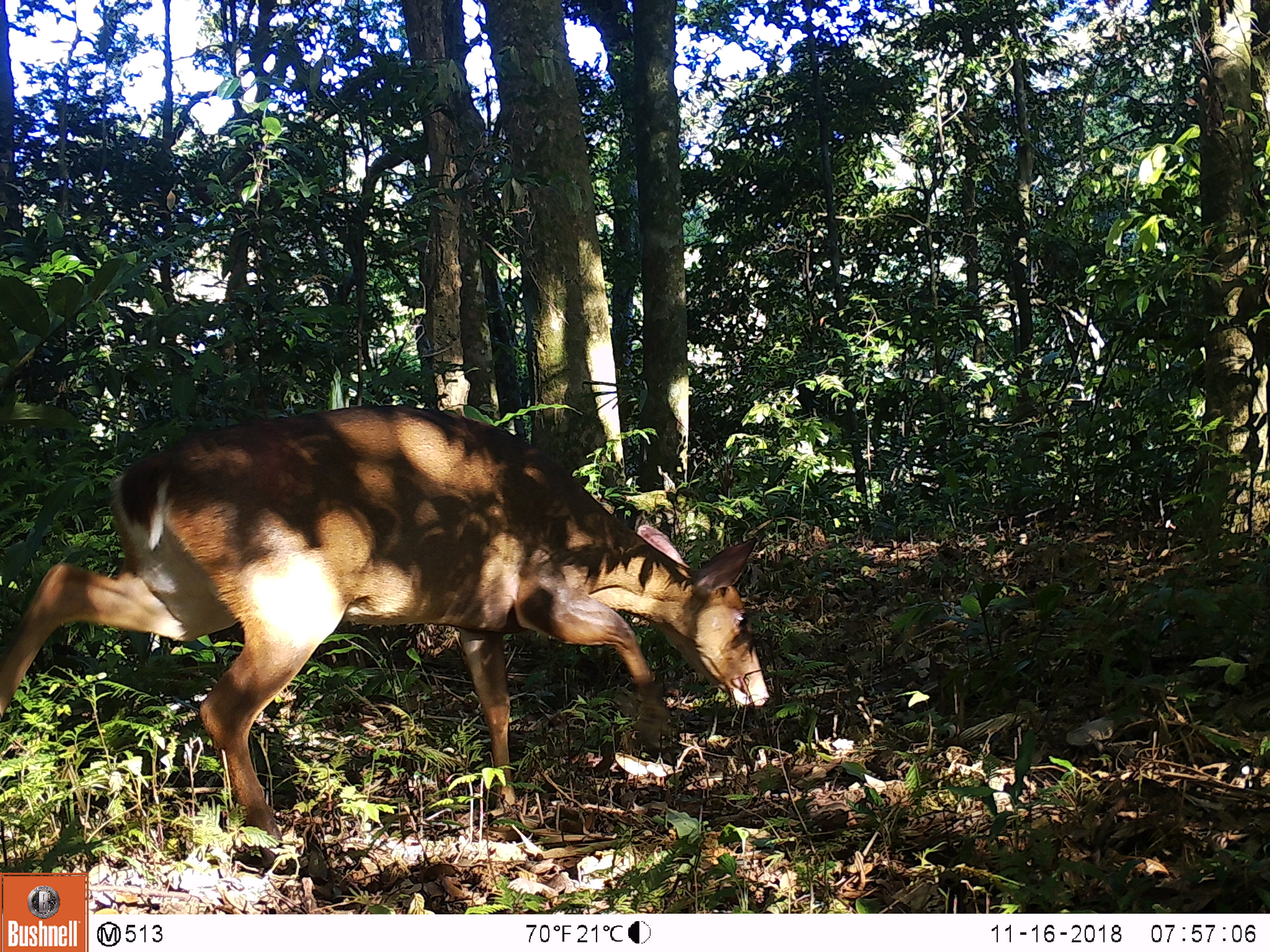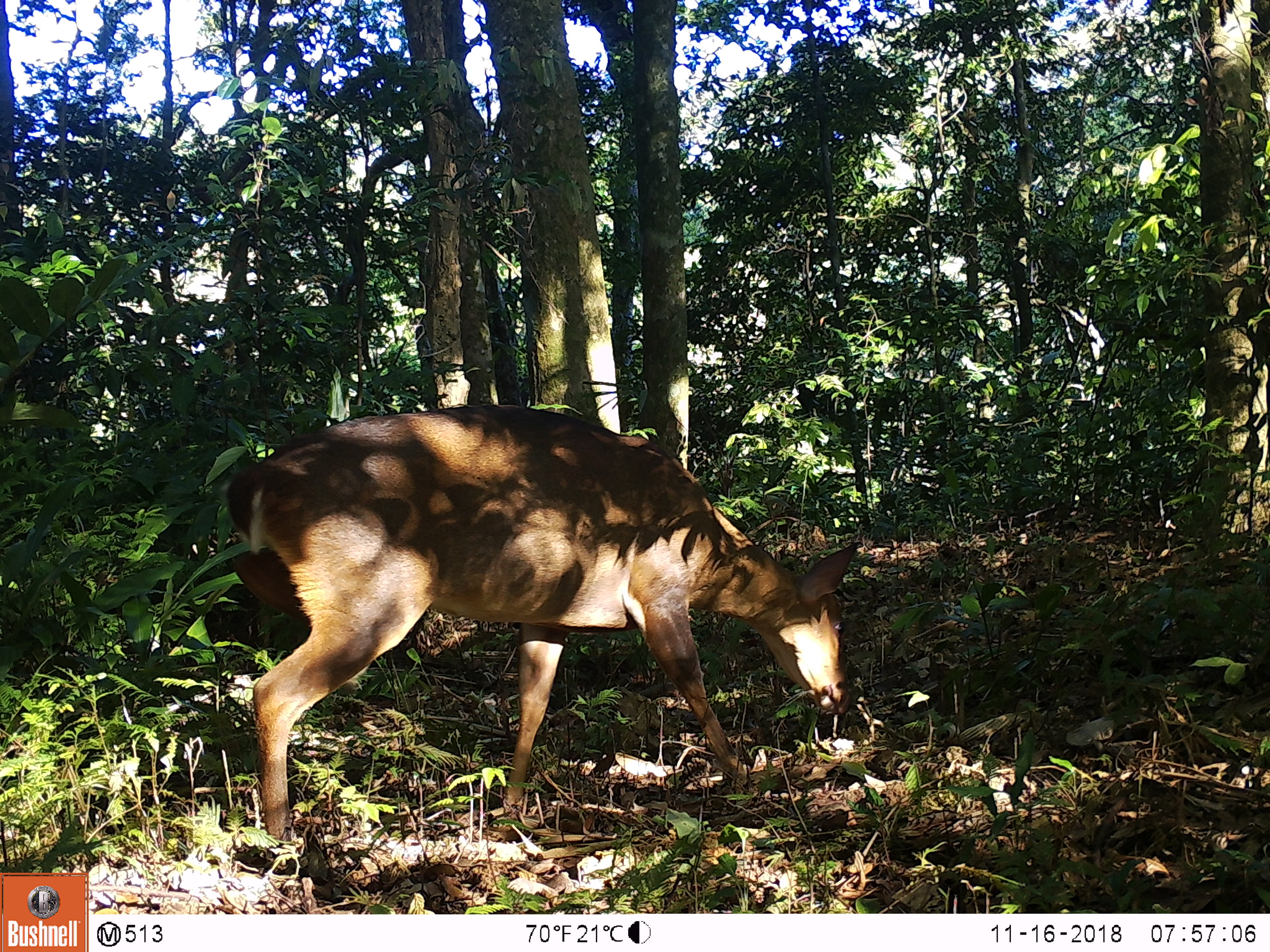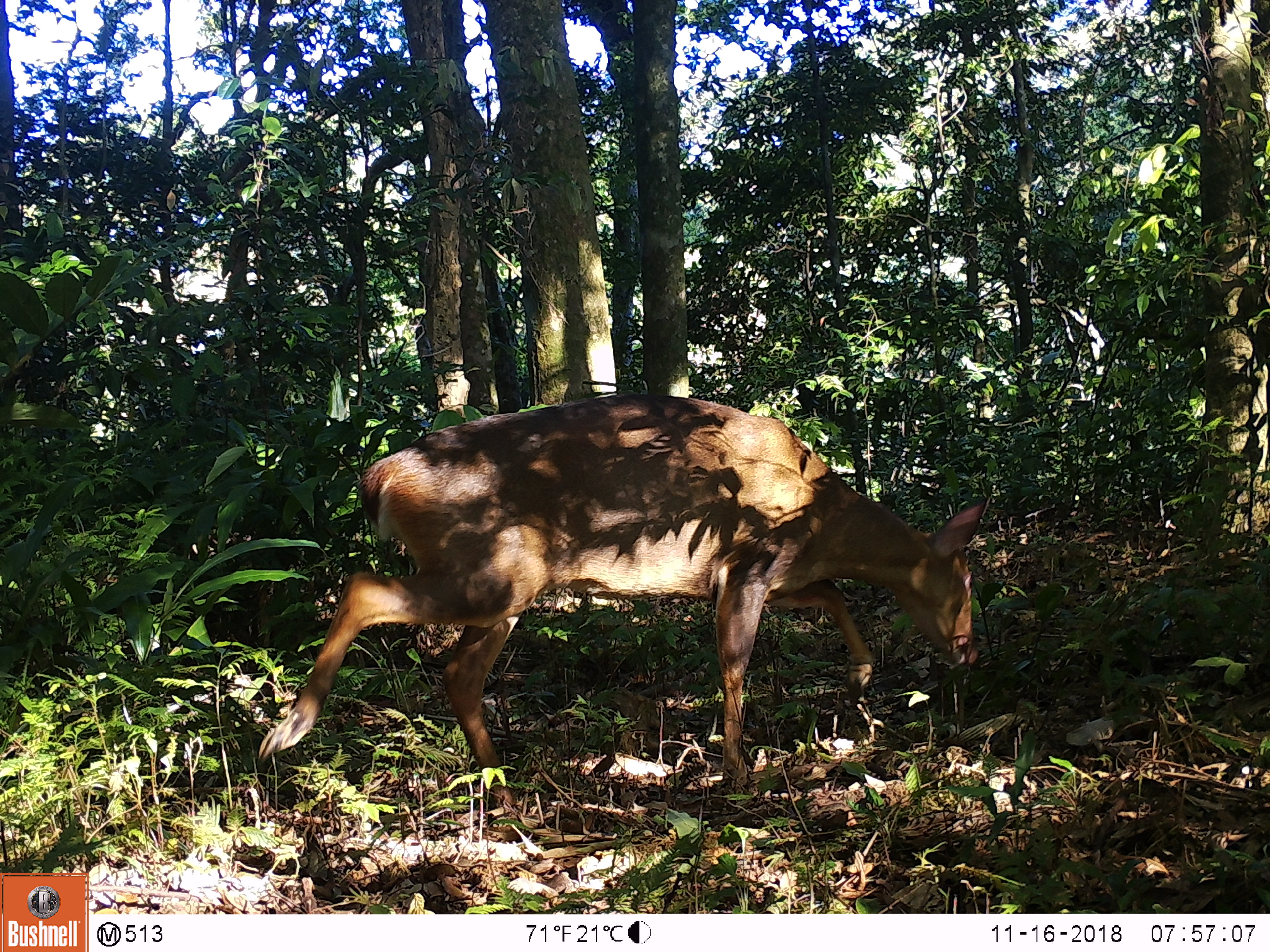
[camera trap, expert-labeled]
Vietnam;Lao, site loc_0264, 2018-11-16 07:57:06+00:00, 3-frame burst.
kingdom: Animalia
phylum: Chordata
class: Mammalia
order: Artiodactyla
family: Cervidae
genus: Muntiacus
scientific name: Muntiacus vuquangensis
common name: large-antlered muntjac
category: large antlered muntjac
Large antlered muntjac (large-antlered muntjac) (Muntiacus vuquangensis). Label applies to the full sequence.